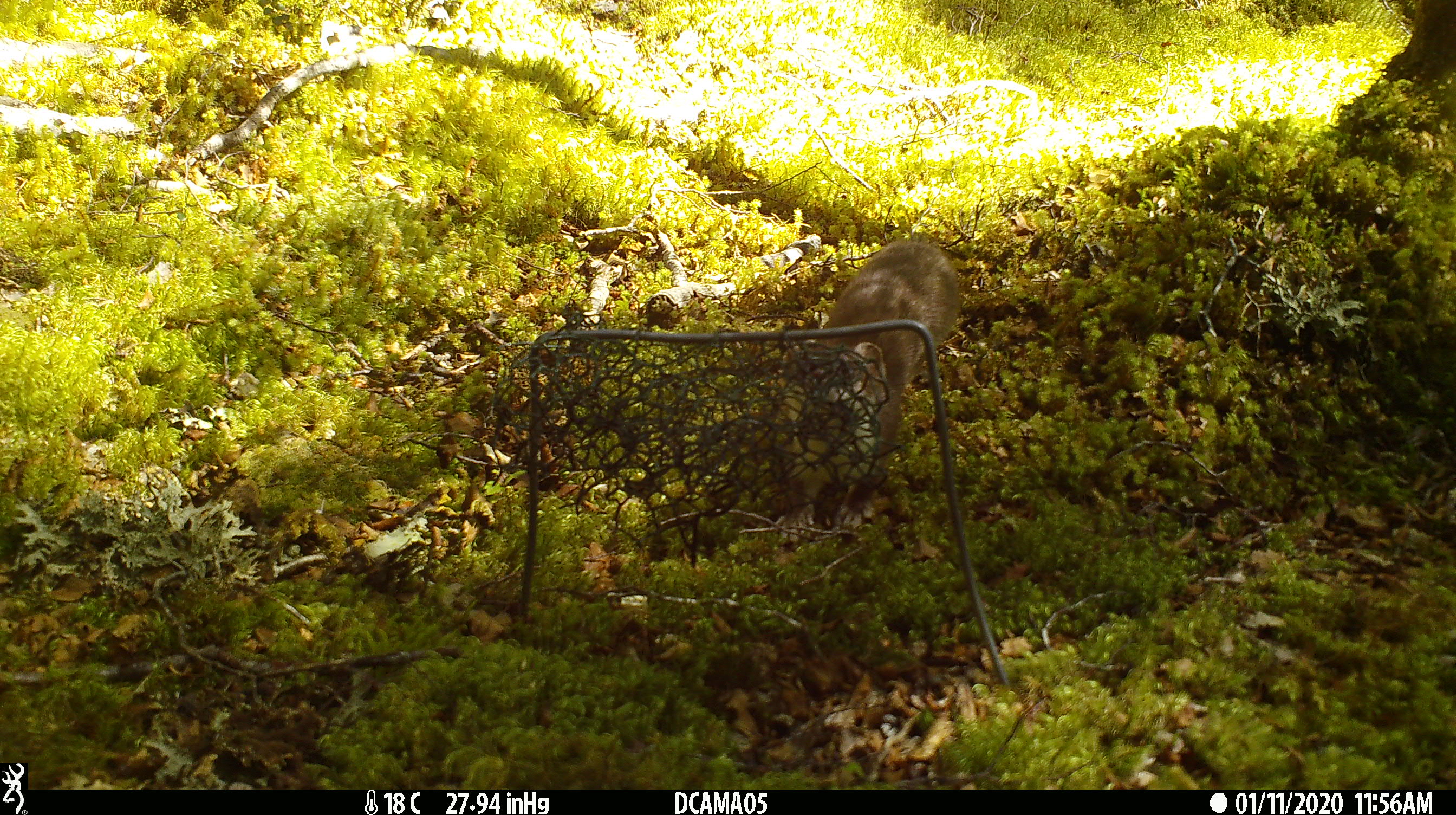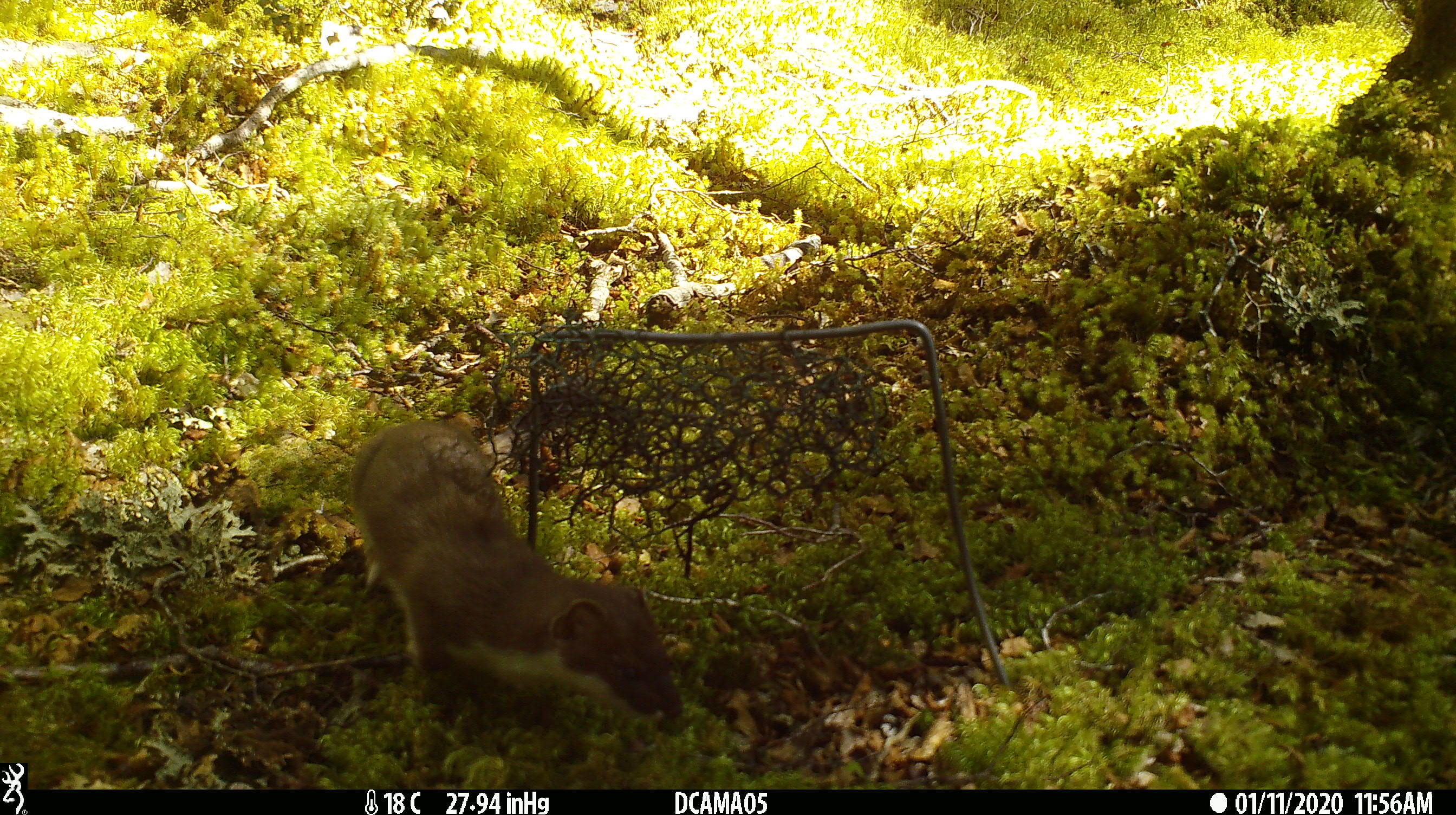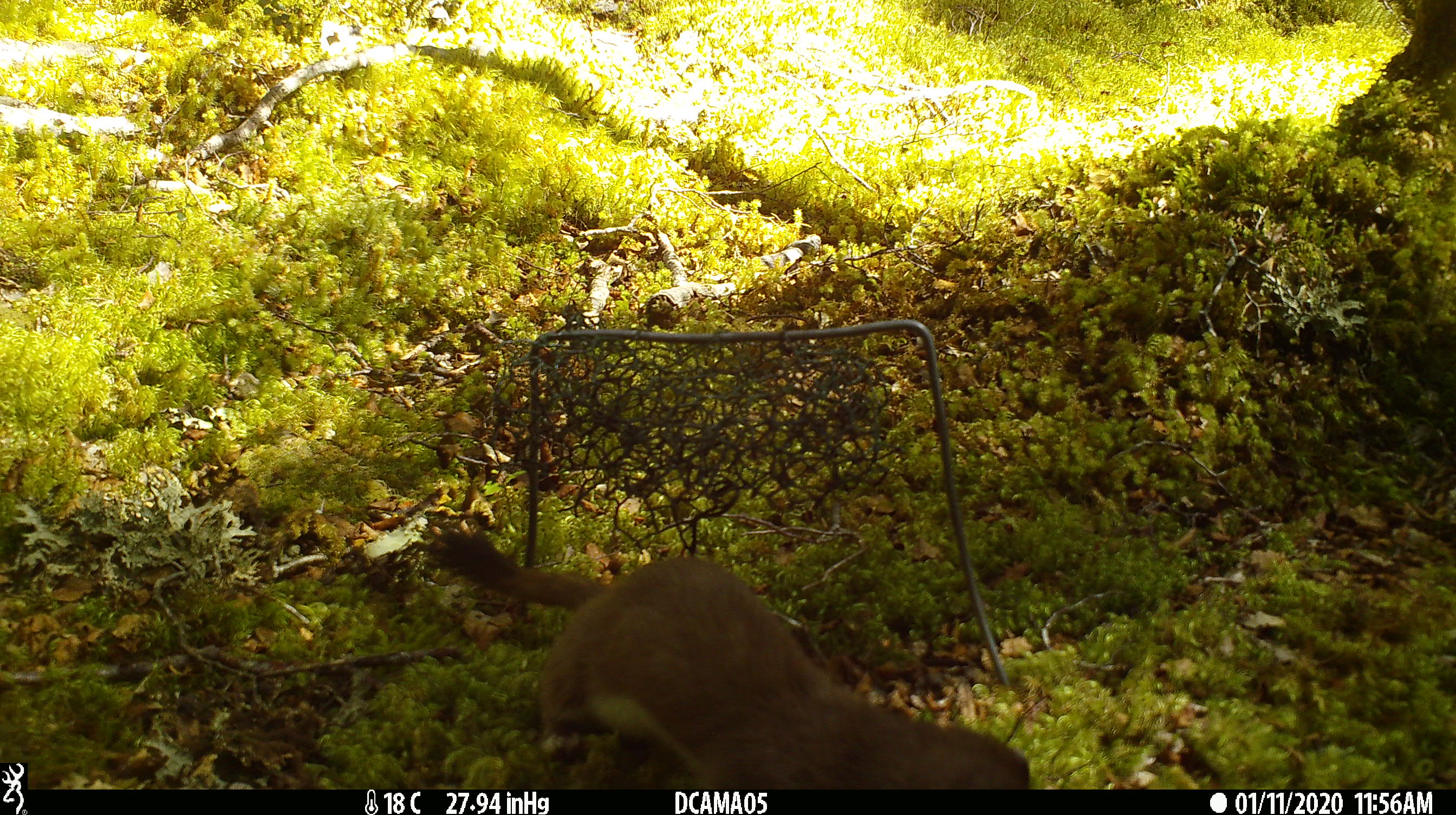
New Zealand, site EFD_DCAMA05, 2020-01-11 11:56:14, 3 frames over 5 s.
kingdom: Animalia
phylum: Chordata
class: Mammalia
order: Carnivora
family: Mustelidae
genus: Mustela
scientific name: Mustela erminea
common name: stoat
Stoat (Mustela erminea).